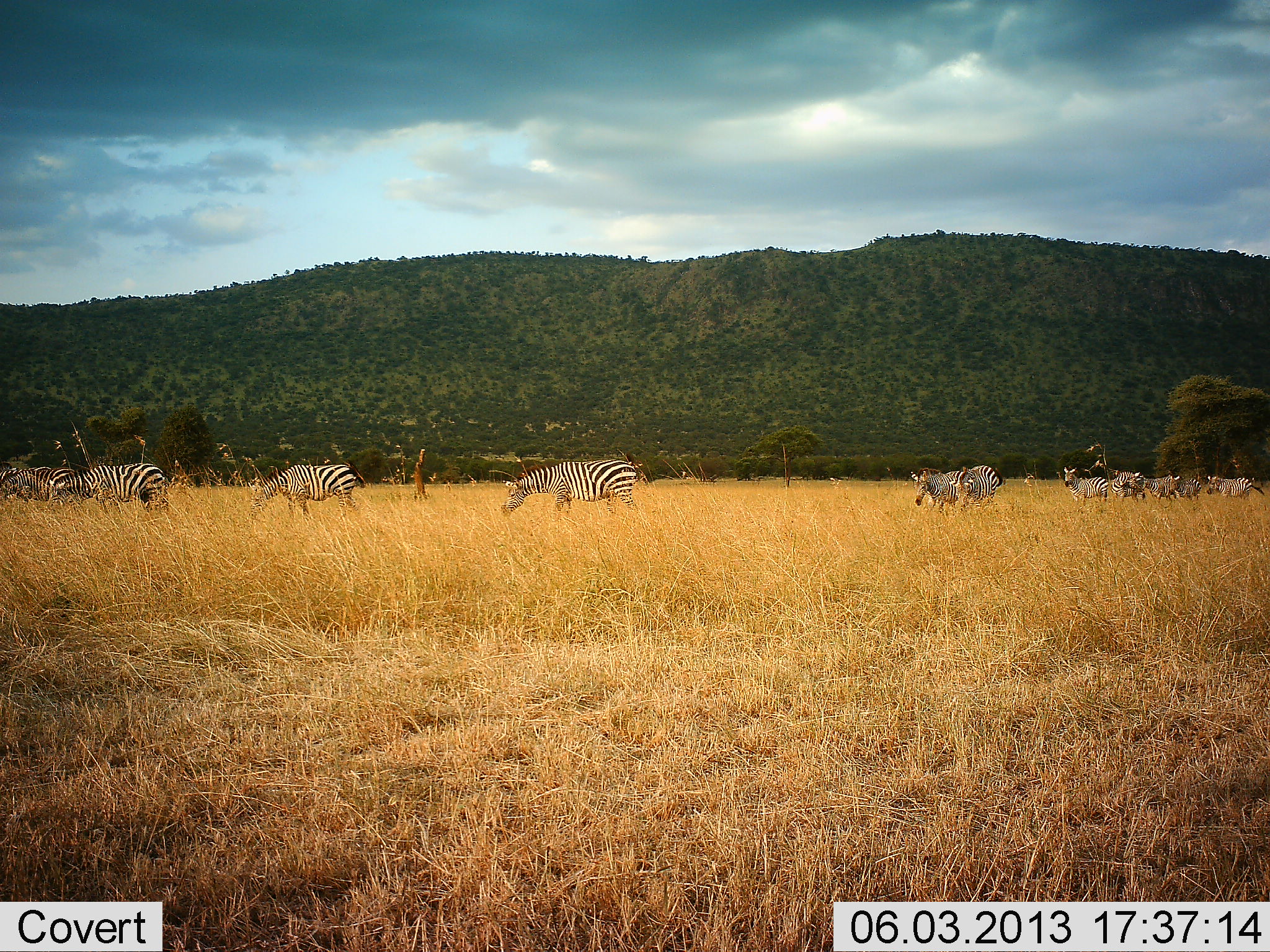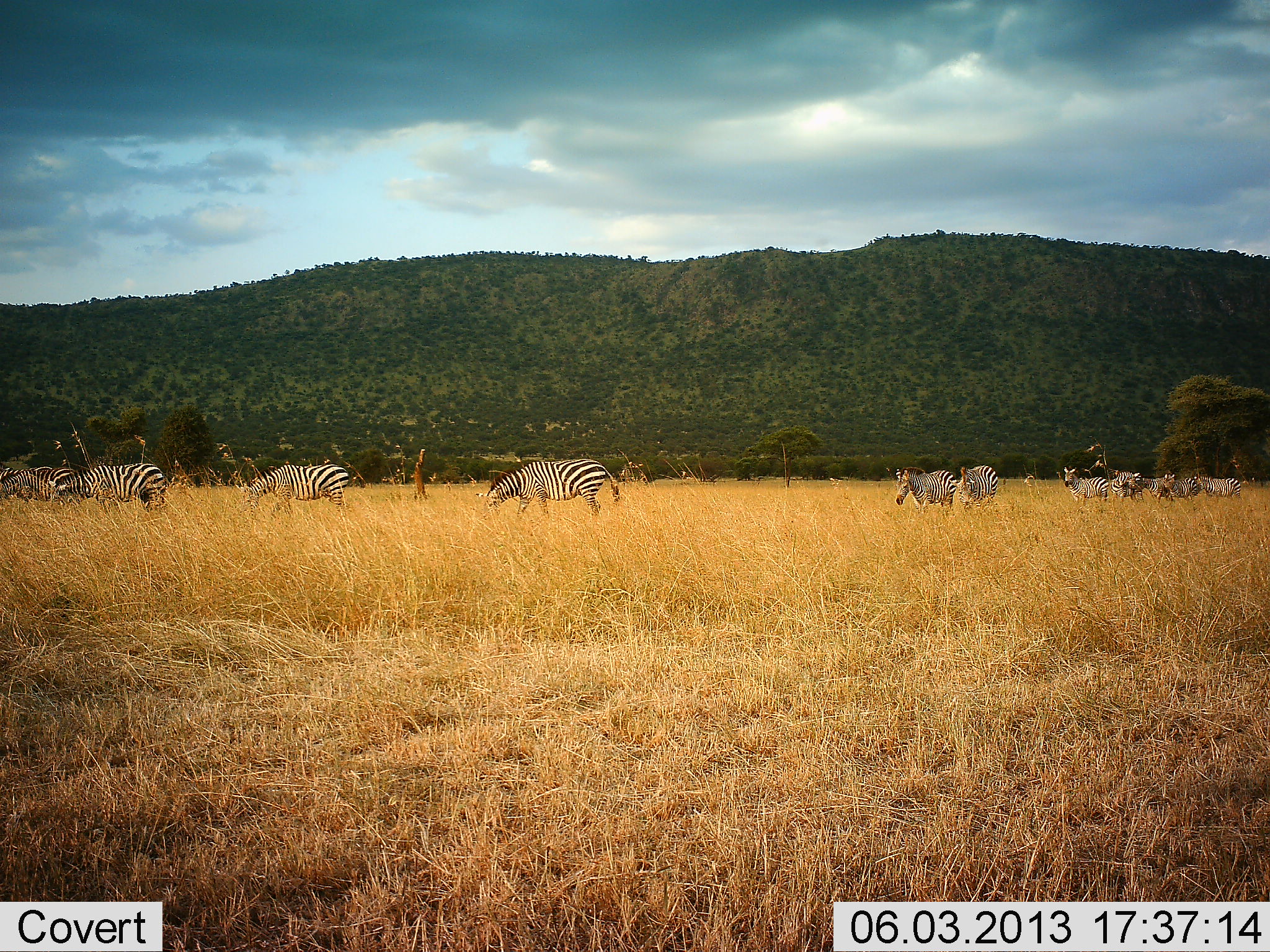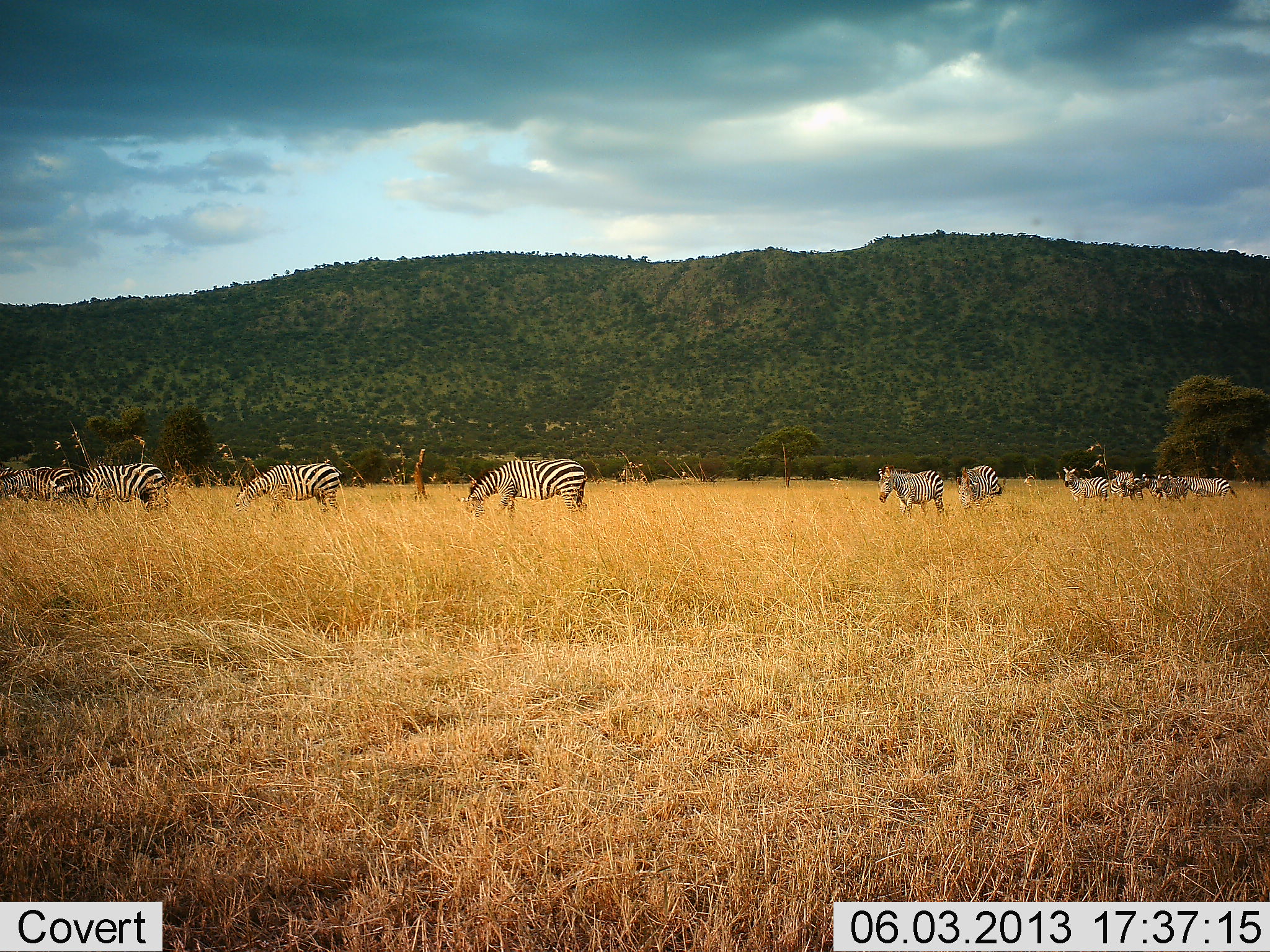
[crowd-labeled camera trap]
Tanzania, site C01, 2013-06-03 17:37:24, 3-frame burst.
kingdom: Animalia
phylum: Chordata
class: Mammalia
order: Perissodactyla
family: Equidae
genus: Equus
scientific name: Equus quagga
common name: plains zebra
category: zebra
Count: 11-50.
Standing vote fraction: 30%.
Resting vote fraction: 10%.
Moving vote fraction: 70%.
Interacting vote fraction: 20%.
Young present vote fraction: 10%.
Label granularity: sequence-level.